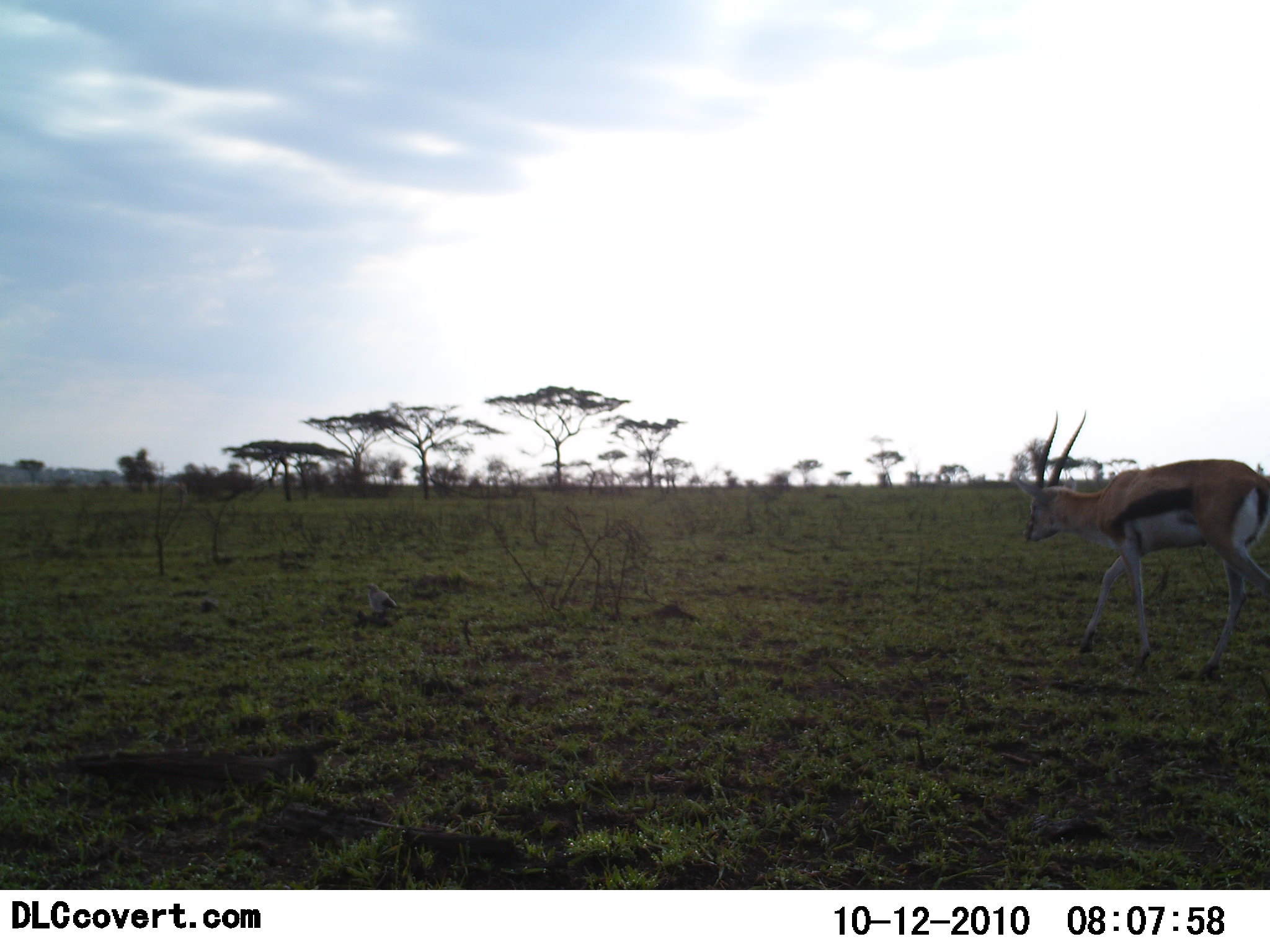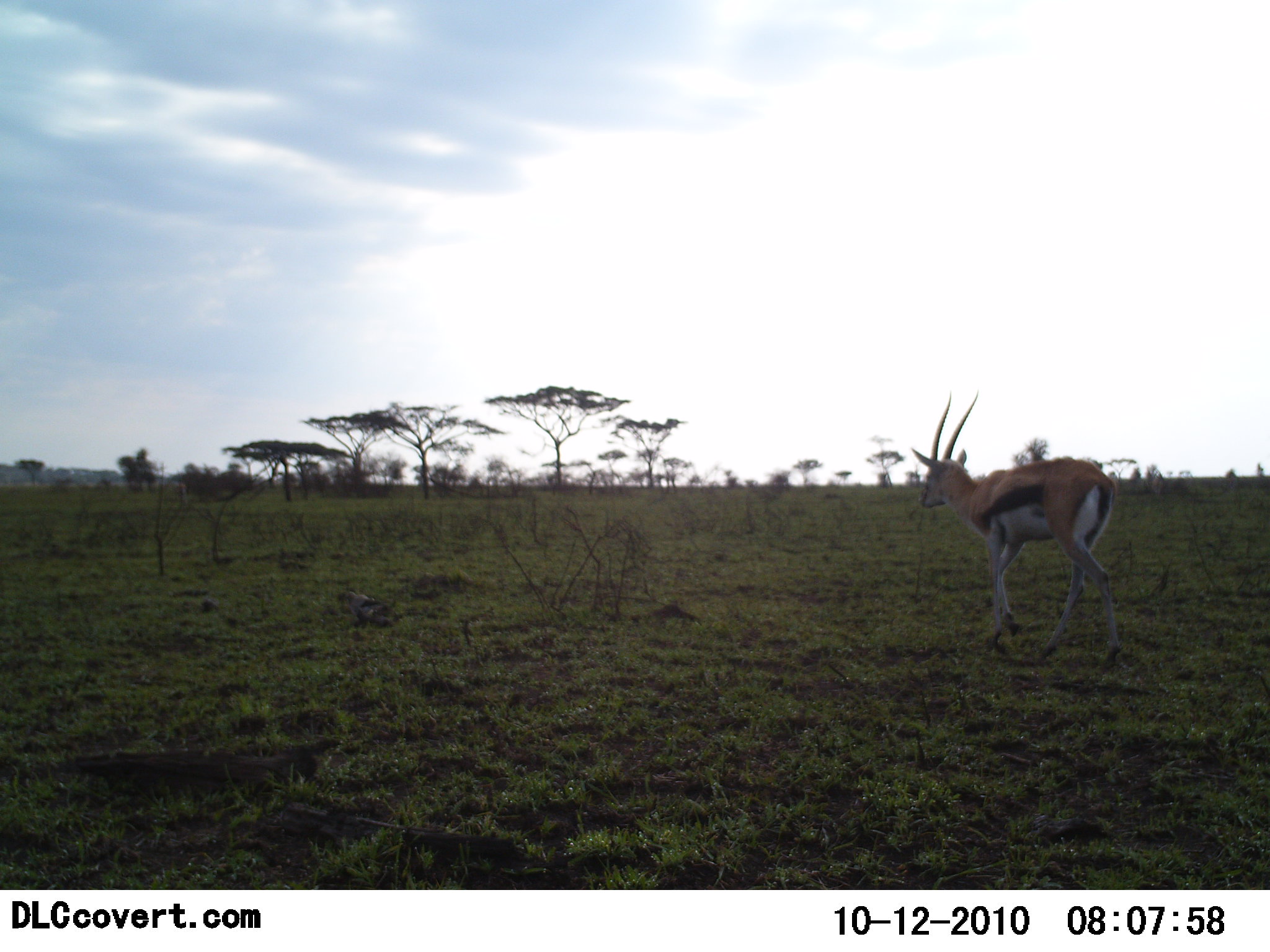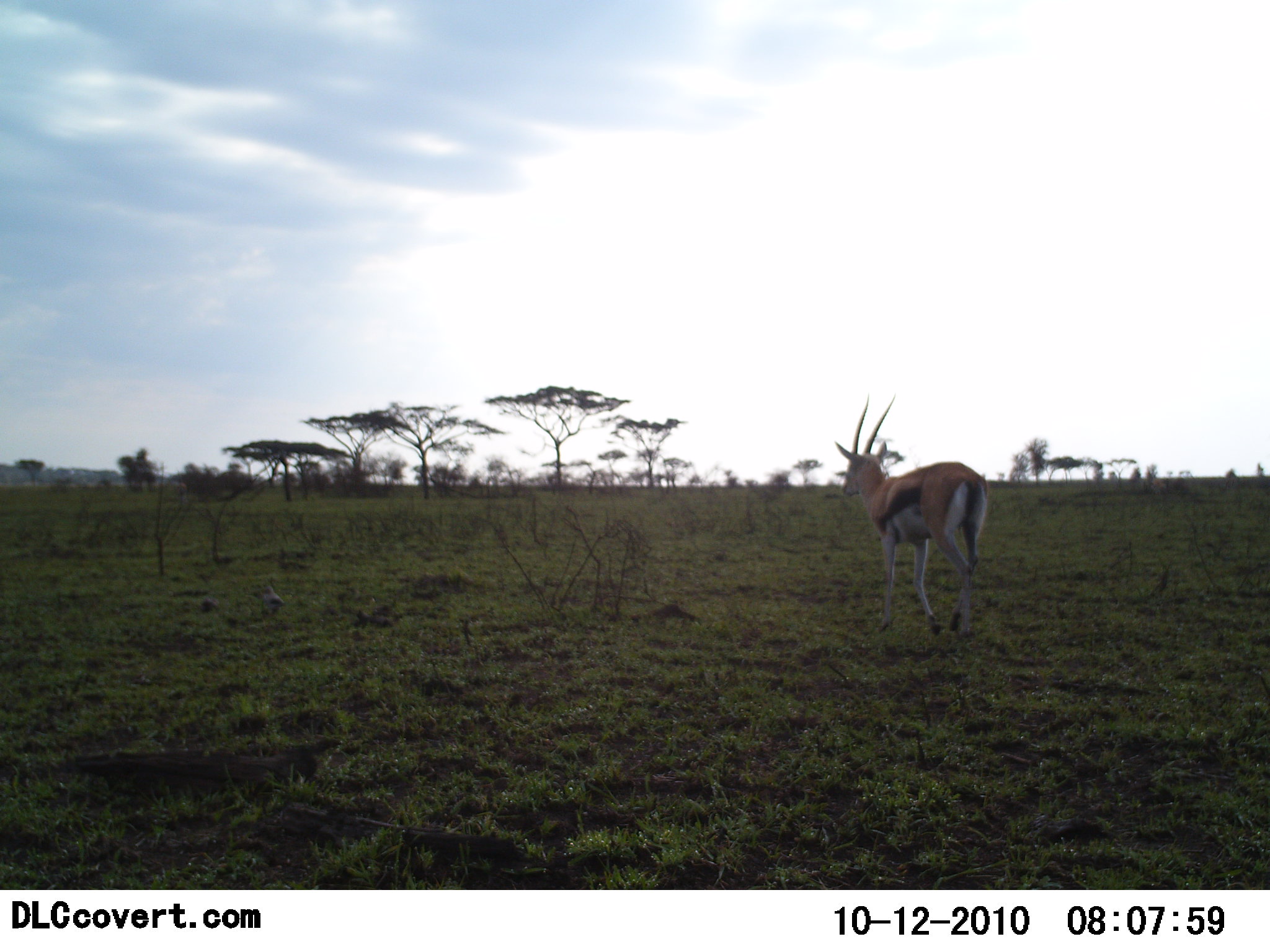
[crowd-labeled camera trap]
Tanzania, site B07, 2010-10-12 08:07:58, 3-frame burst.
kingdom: Animalia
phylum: Chordata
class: Mammalia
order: Artiodactyla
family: Bovidae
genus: Eudorcas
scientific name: Eudorcas thomsonii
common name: thomson's gazelle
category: gazellethomsons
Gazellethomsons (thomson's gazelle) (Eudorcas thomsonii), count 1. Behavior (volunteer vote fractions): standing 7%, resting 0%, moving 96%, interacting 4%. Young present (vote fraction): 0%. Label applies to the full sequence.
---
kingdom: Animalia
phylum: Chordata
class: Aves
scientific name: Aves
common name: bird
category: otherbird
Otherbird (bird) (Aves), count 1. Behavior (volunteer vote fractions): standing 7%, resting 0%, moving 93%, interacting 0%. Young present (vote fraction): 0%. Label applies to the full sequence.